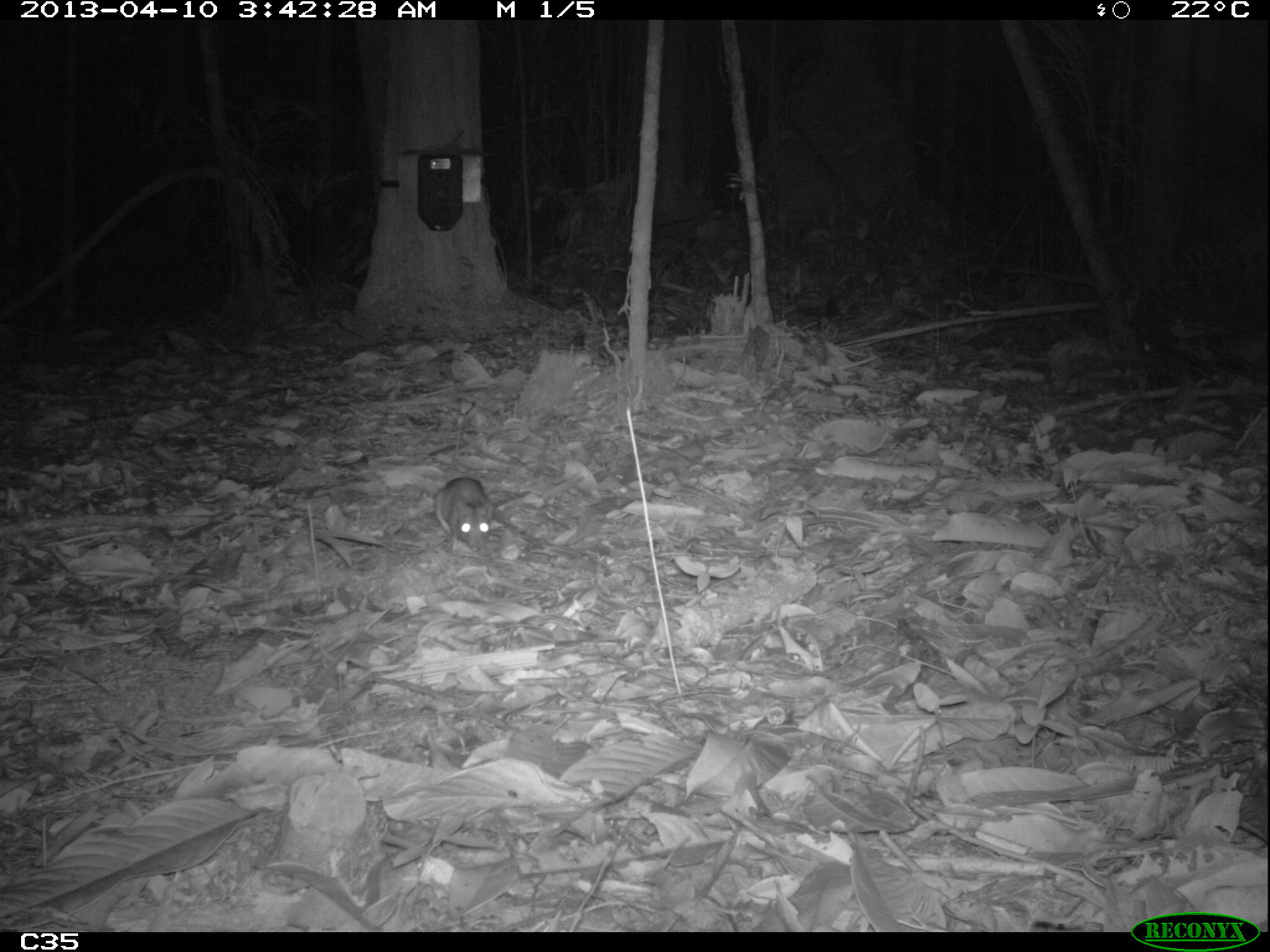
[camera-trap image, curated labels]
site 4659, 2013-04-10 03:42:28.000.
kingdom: Animalia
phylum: Chordata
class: Mammalia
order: Rodentia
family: Muridae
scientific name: Muridae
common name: mice, rats, and gerbils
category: unknown mouse or rat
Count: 2.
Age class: adult.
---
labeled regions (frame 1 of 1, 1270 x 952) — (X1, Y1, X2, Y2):
unknown mouse or rat: (433, 476, 531, 553)